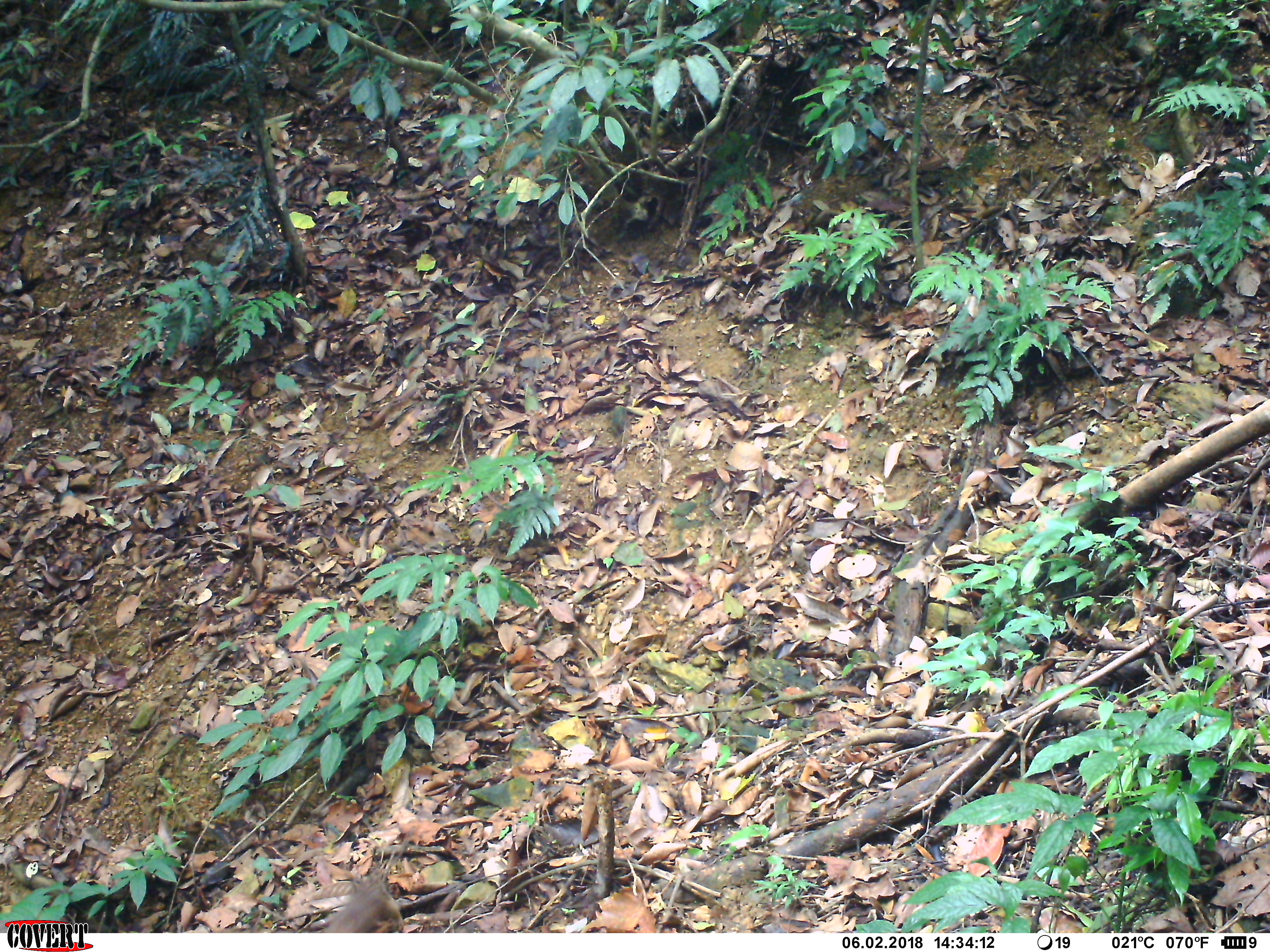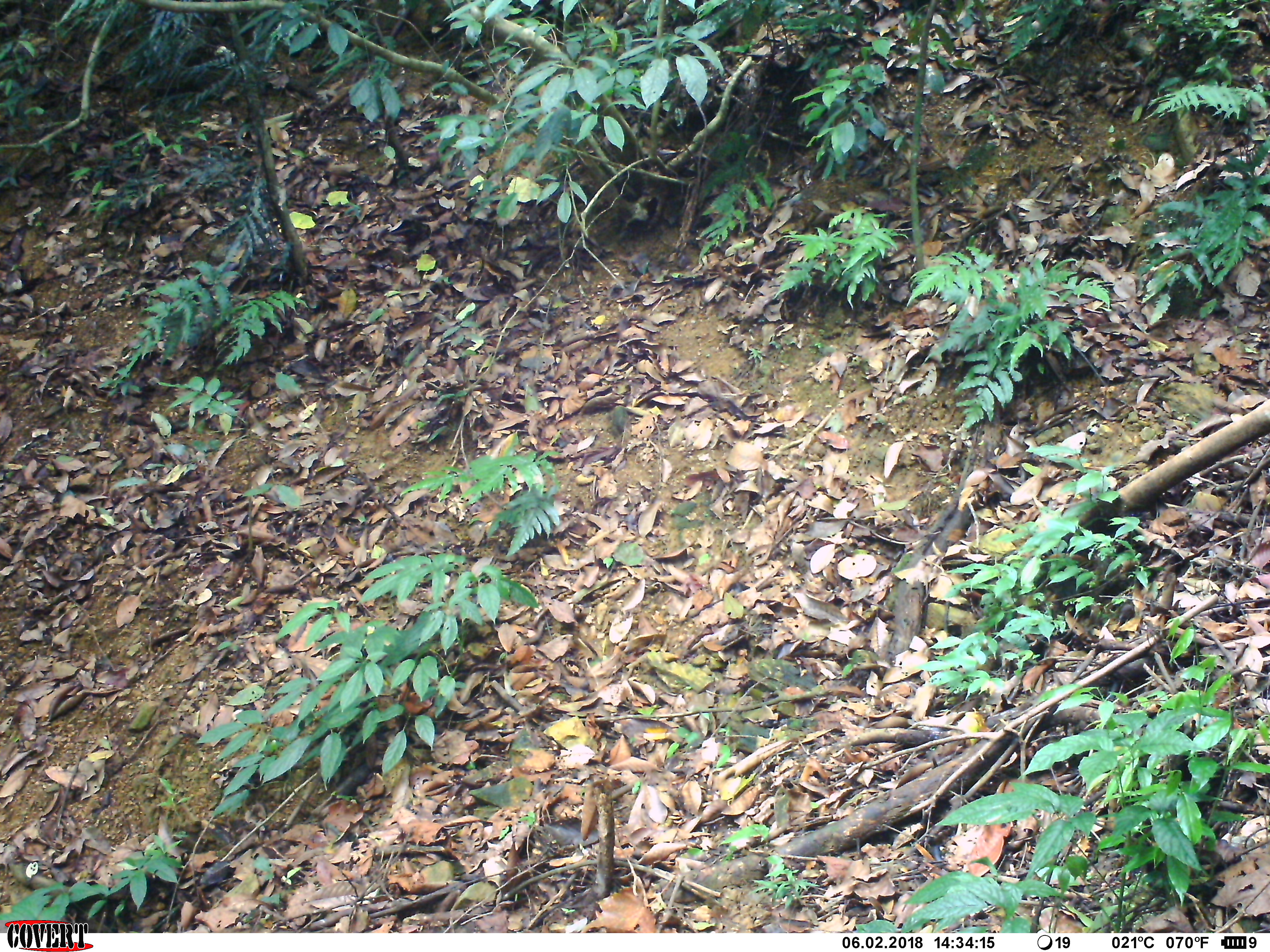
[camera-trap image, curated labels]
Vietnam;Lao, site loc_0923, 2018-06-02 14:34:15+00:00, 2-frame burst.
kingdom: Animalia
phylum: Chordata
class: Mammalia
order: Primates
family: Cercopithecidae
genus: Macaca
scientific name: Macaca arctoides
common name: stump-tailed macaque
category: stump tailed macaque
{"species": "stump tailed macaque (stump-tailed macaque) (Macaca arctoides)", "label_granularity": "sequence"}